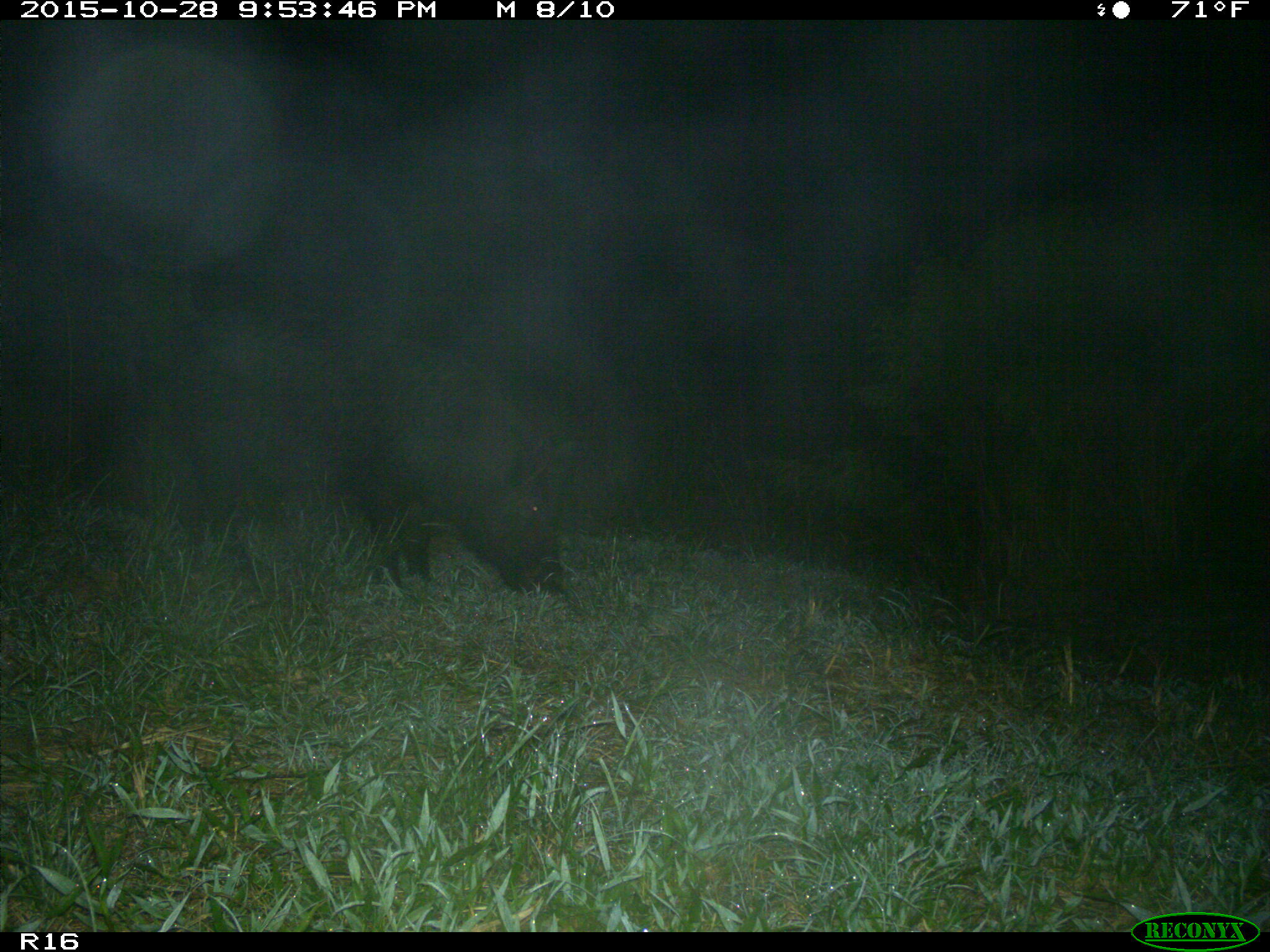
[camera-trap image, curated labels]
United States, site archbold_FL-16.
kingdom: Animalia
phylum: Chordata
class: Mammalia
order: Artiodactyla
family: Suidae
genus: Sus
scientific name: Sus scrofa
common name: wild boar